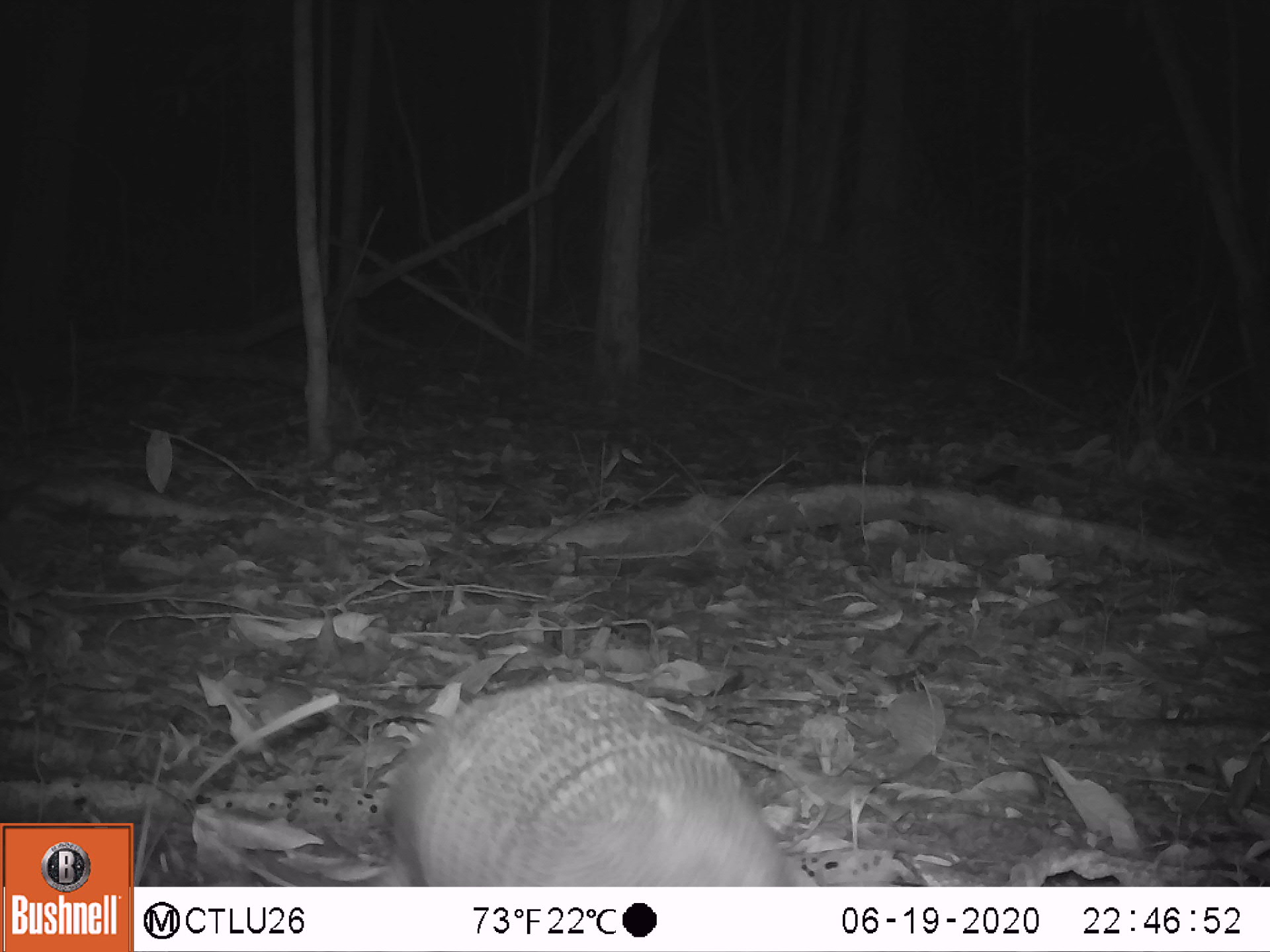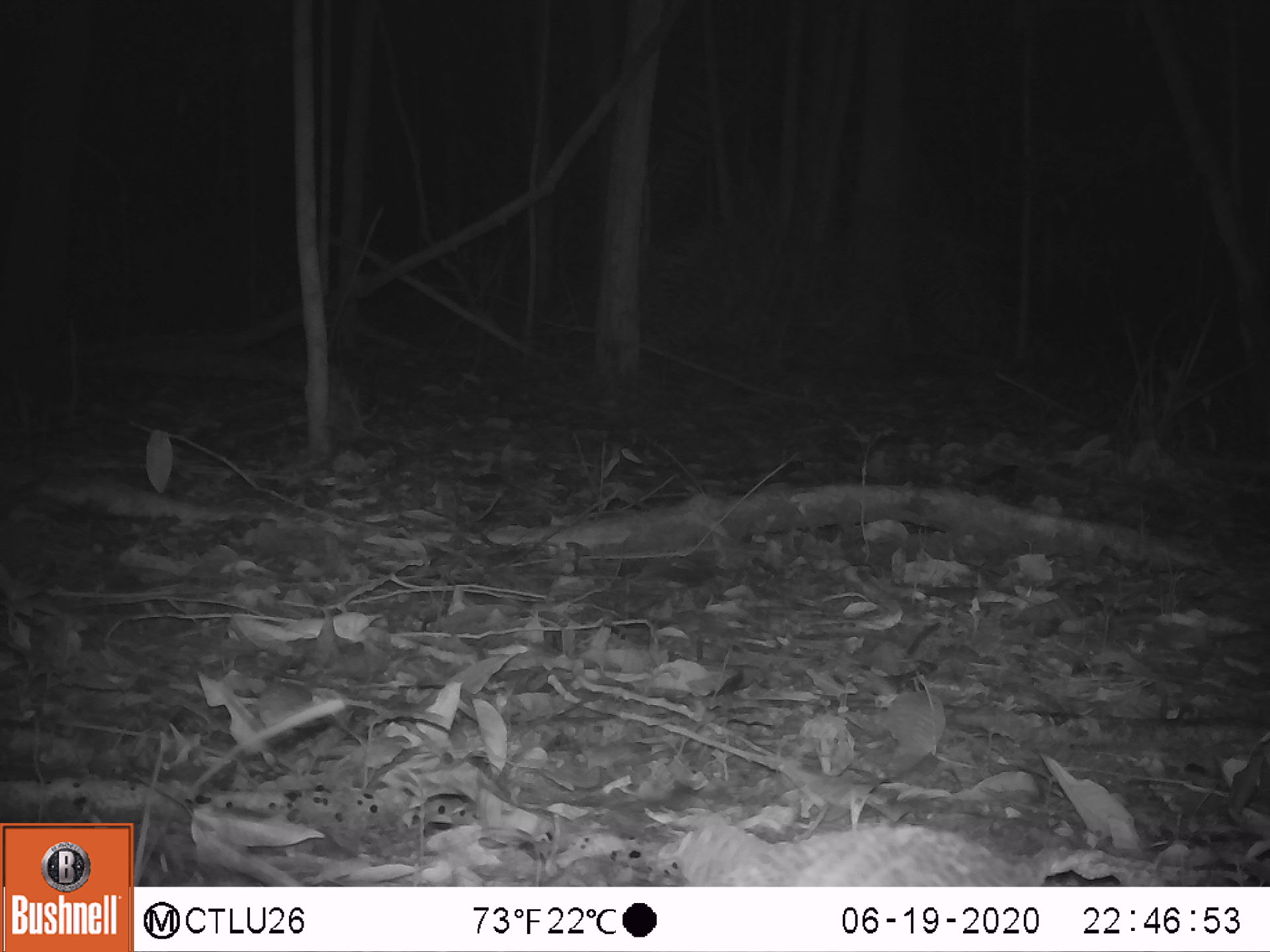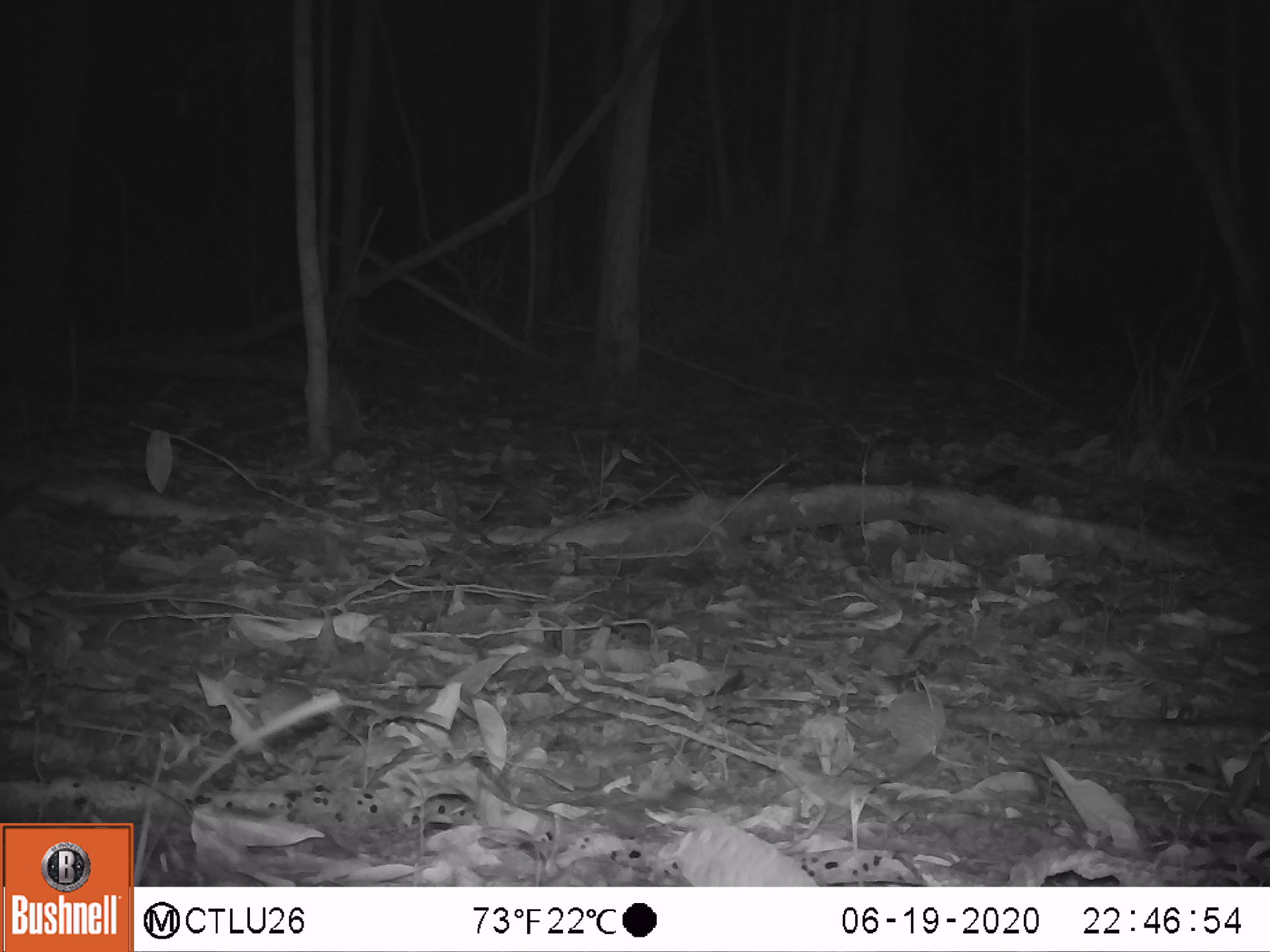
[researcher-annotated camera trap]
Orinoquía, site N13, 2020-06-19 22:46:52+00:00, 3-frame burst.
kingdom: Animalia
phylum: Chordata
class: Mammalia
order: Cingulata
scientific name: Cingulata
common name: armadillo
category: unknown armadillo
Unknown armadillo (armadillo) (Cingulata).